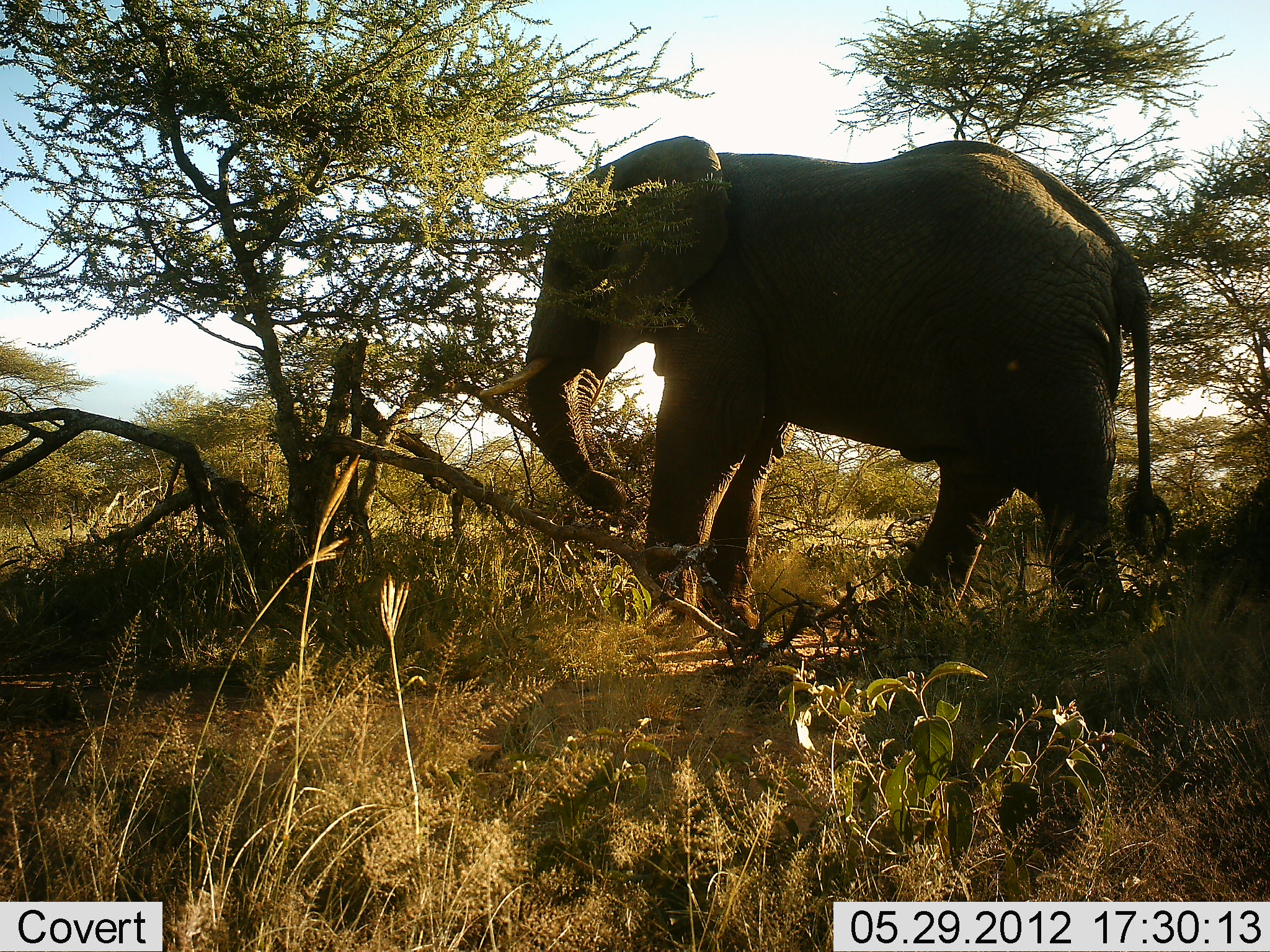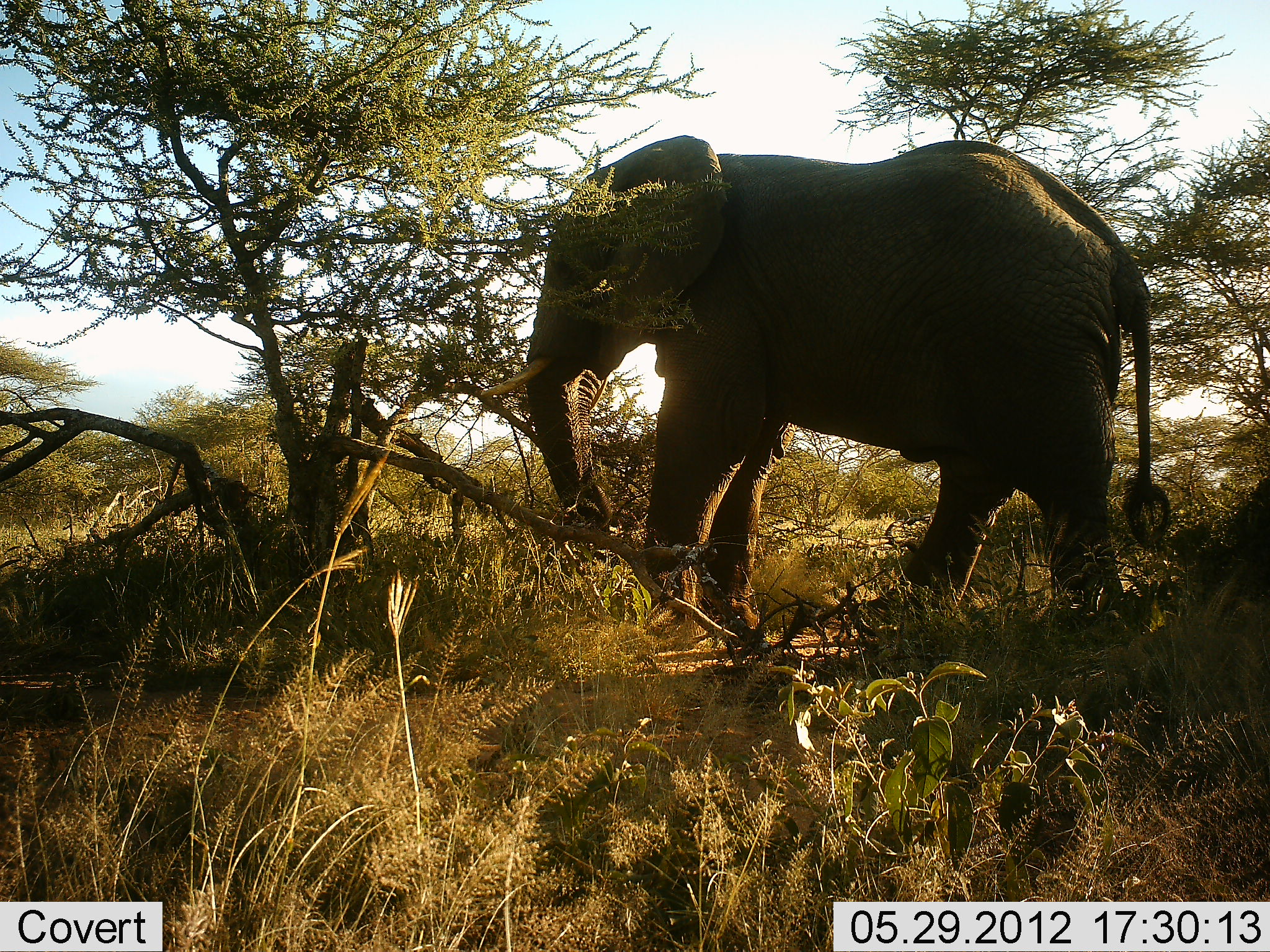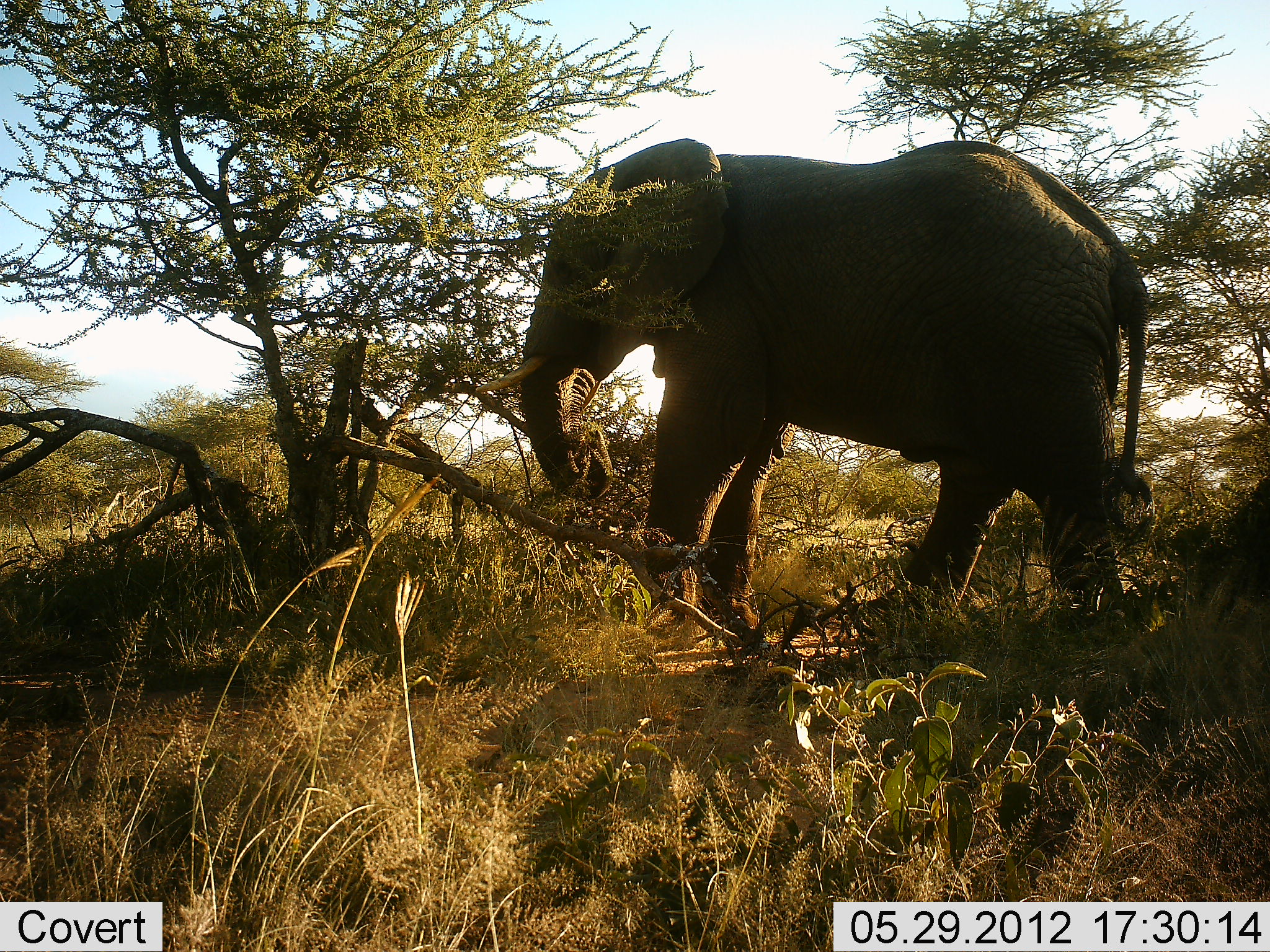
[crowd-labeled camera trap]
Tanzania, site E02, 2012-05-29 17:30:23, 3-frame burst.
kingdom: Animalia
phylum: Chordata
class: Mammalia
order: Proboscidea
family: Elephantidae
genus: Loxodonta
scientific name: Loxodonta africana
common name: african bush elephant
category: elephant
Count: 1.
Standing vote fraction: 20%.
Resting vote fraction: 0%.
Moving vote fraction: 0%.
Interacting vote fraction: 0%.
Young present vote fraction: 0%.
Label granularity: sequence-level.